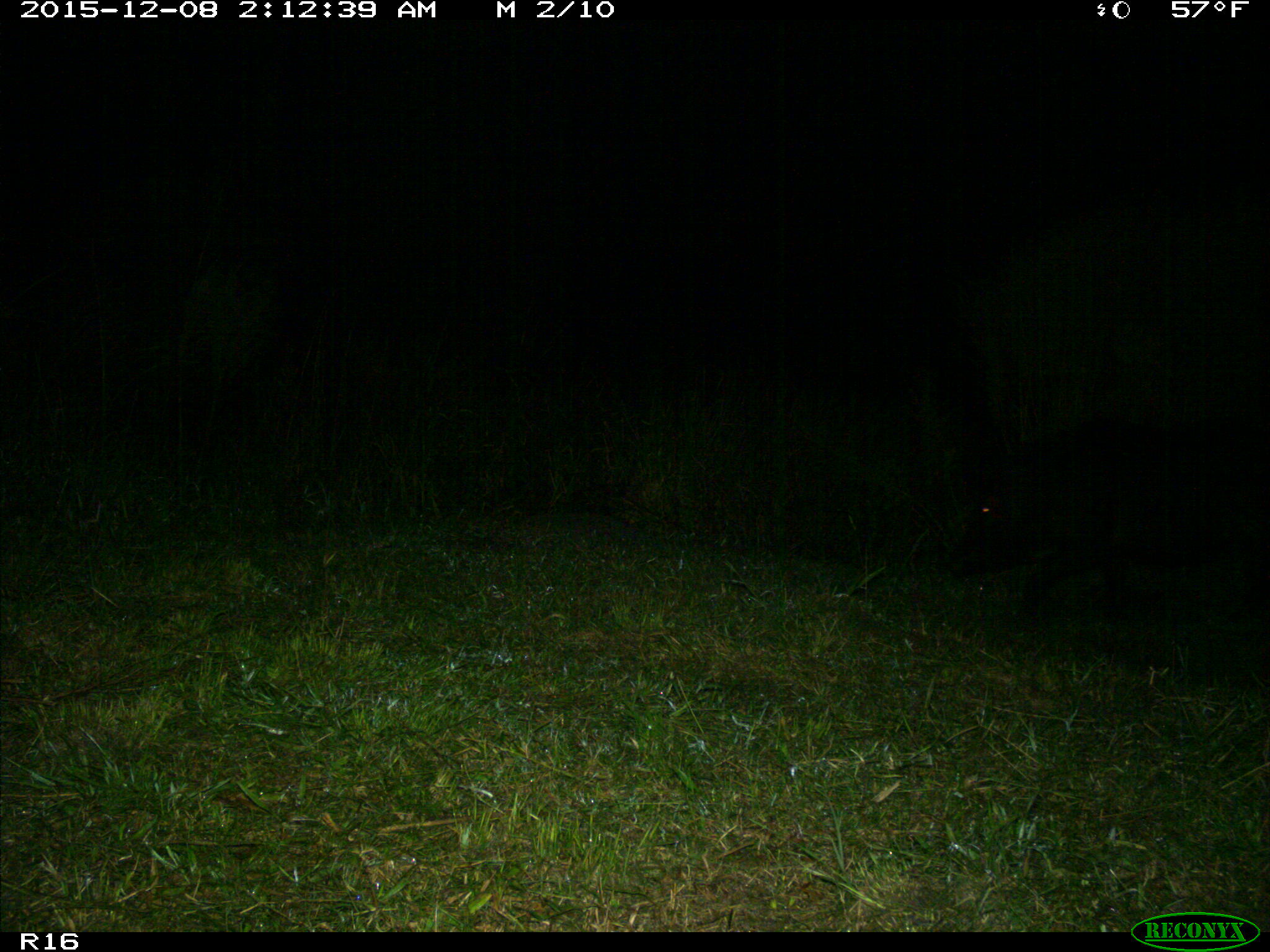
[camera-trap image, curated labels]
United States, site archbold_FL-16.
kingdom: Animalia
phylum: Chordata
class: Mammalia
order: Artiodactyla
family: Suidae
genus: Sus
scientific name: Sus scrofa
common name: wild boar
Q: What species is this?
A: Sus scrofa (wild boar).